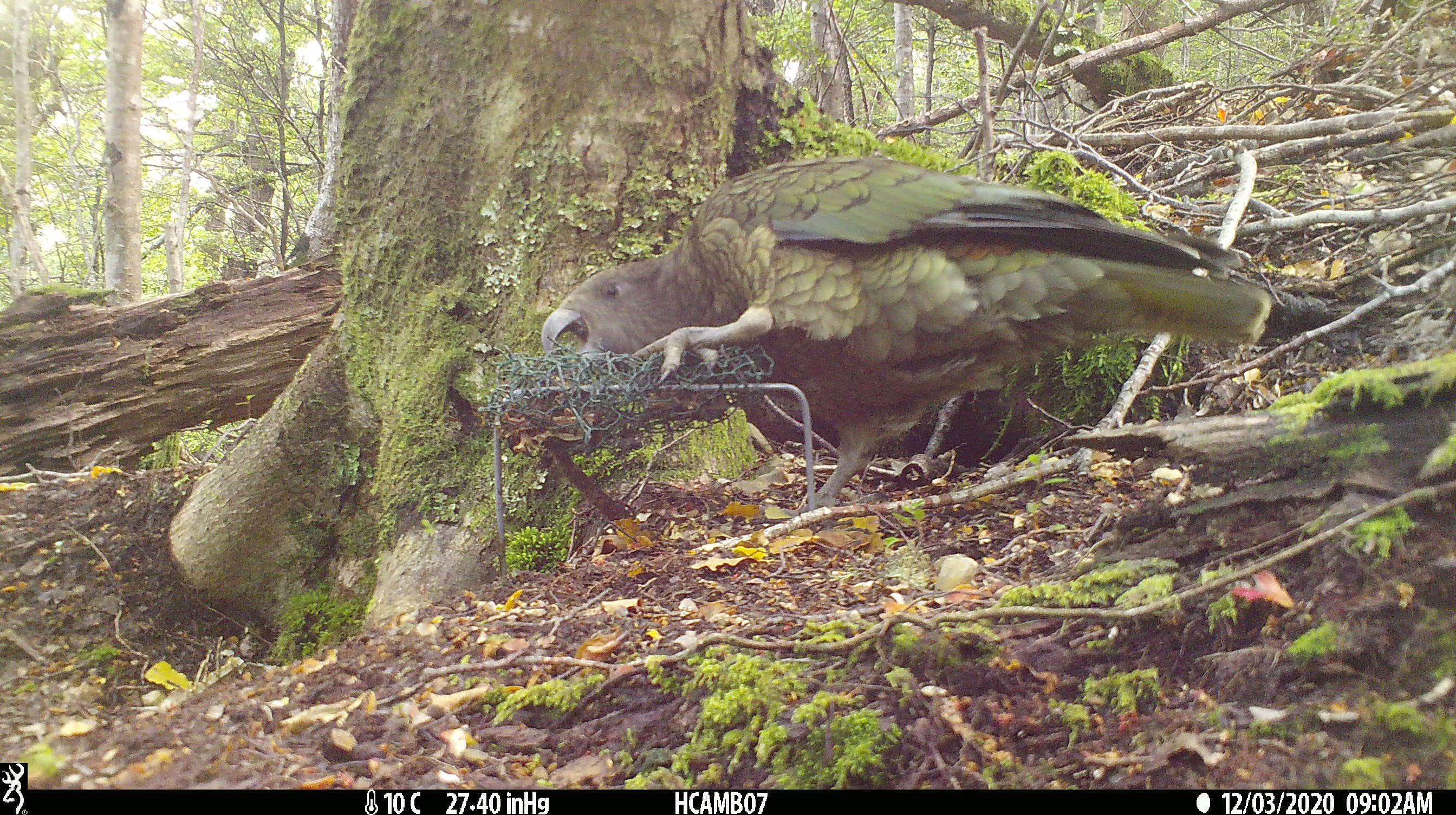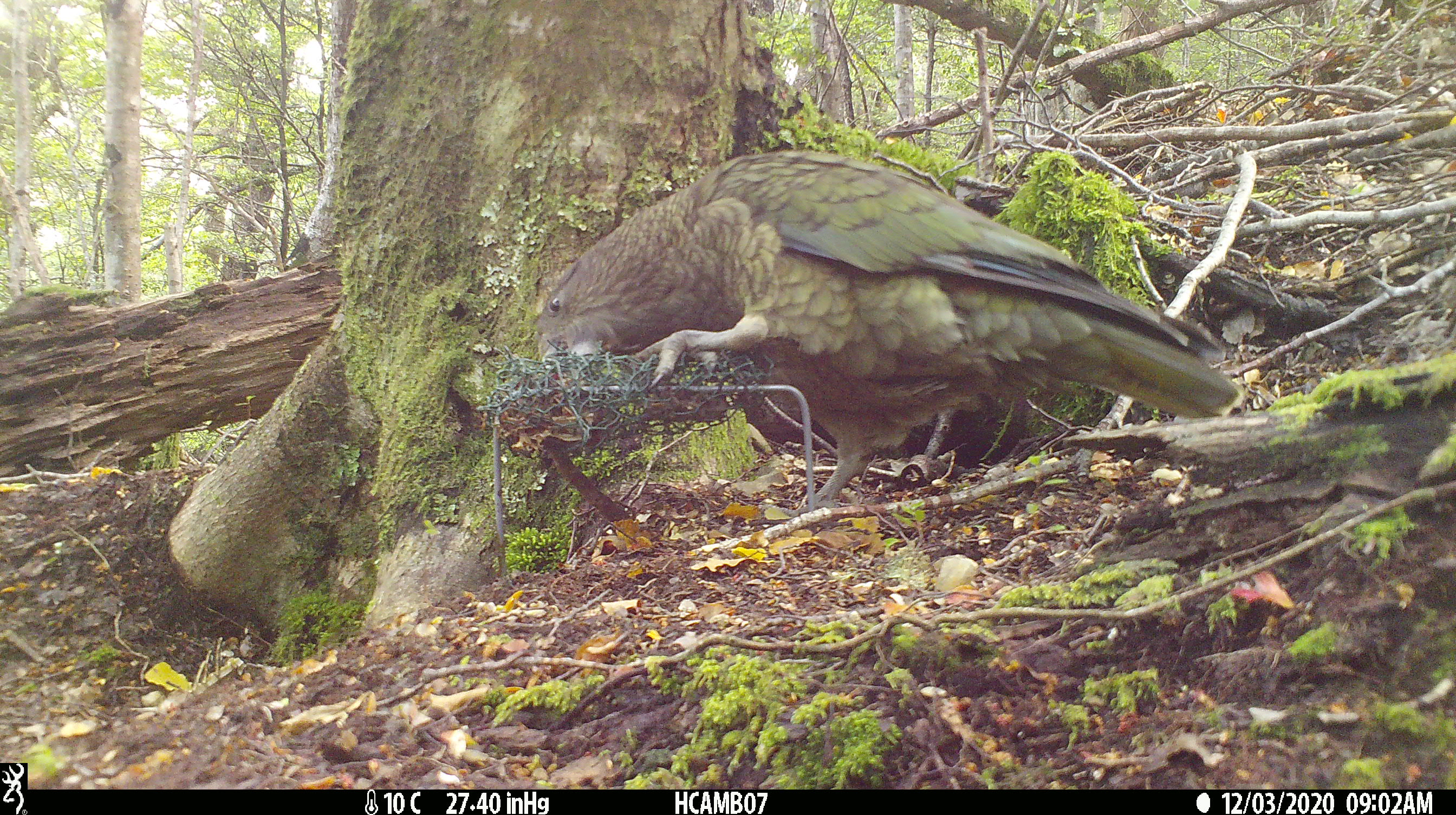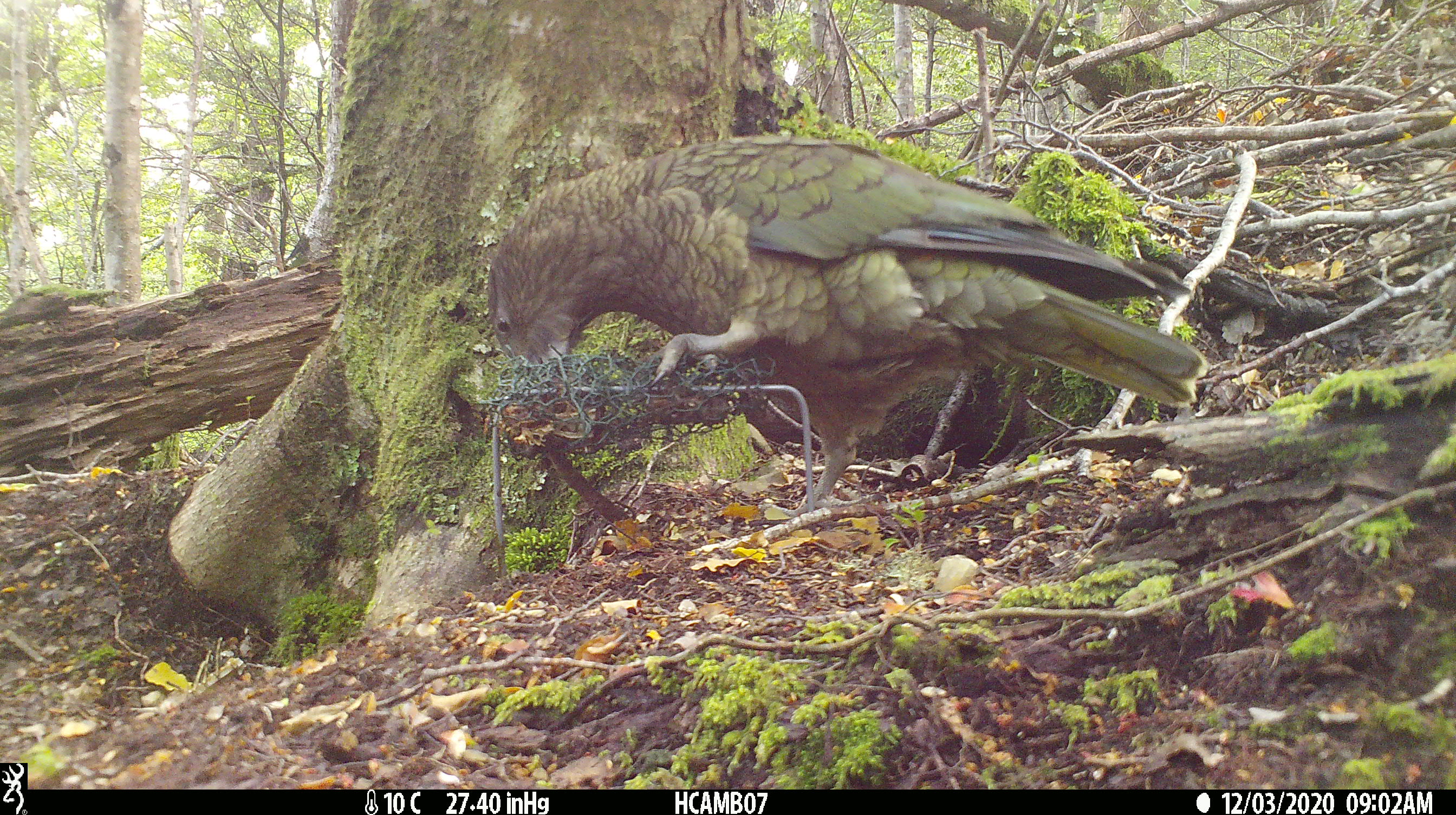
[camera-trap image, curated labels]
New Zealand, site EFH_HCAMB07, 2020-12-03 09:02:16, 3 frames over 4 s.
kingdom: Animalia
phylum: Chordata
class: Aves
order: Psittaciformes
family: Strigopidae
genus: Nestor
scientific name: Nestor notabilis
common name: kea